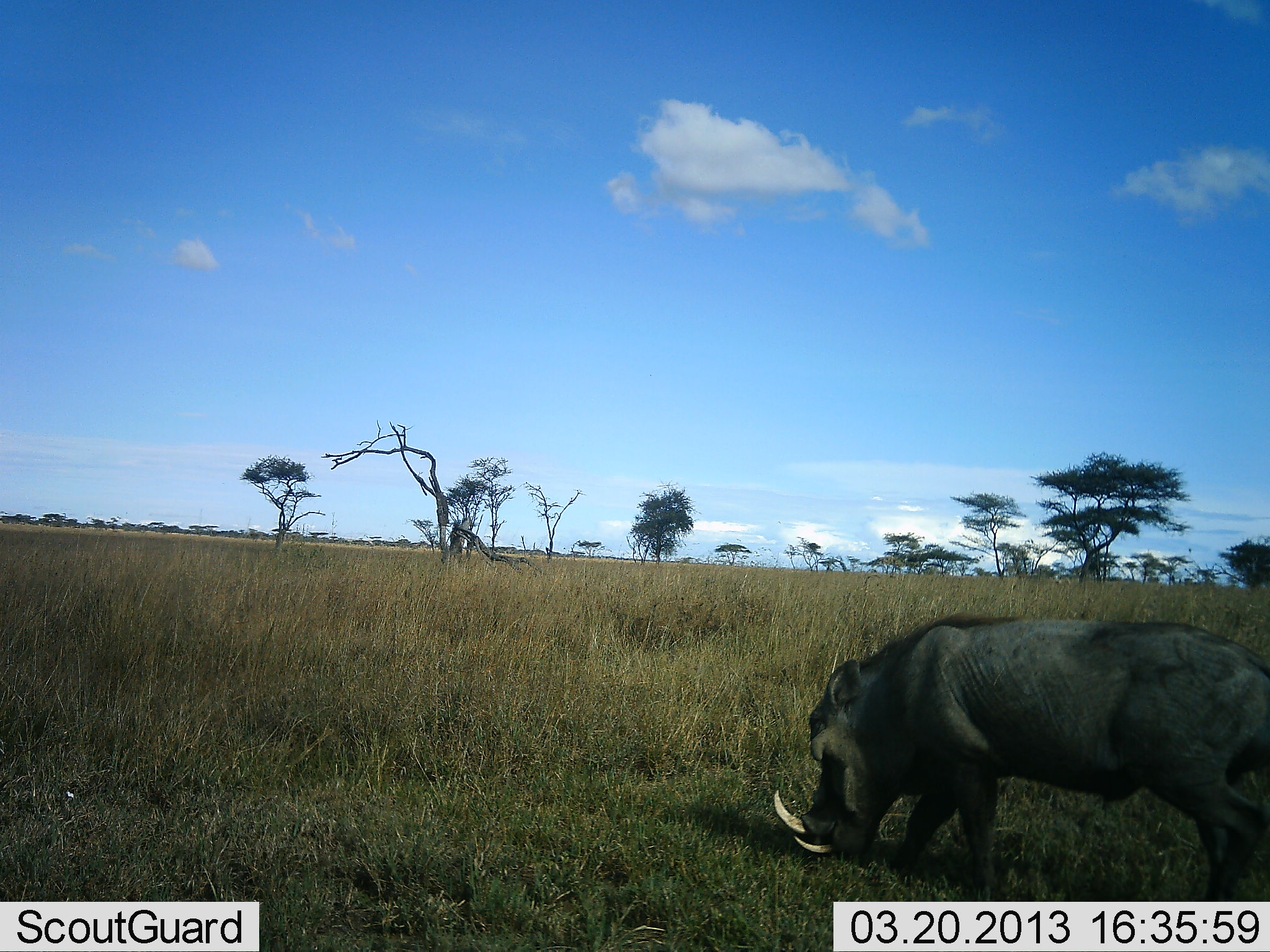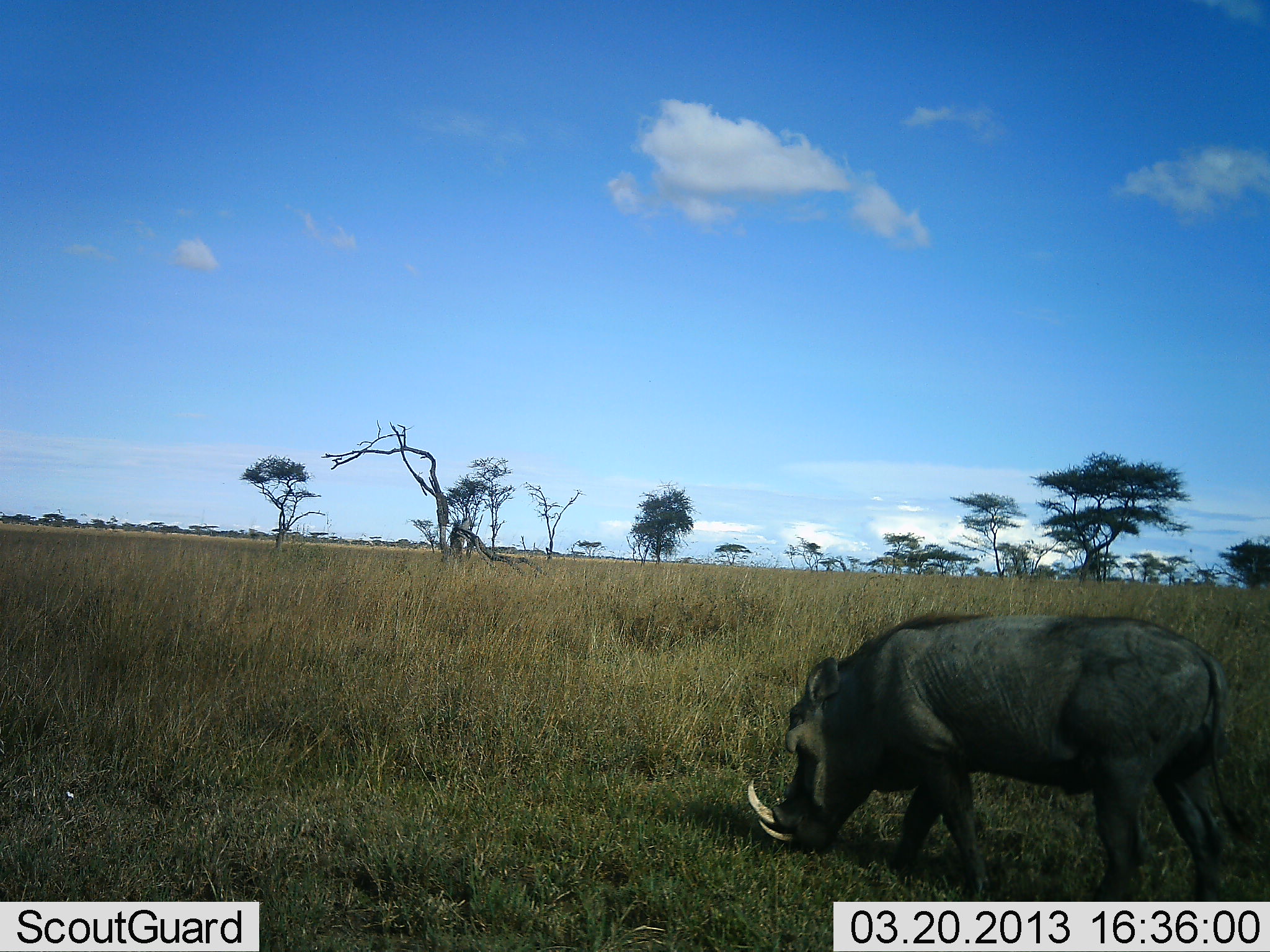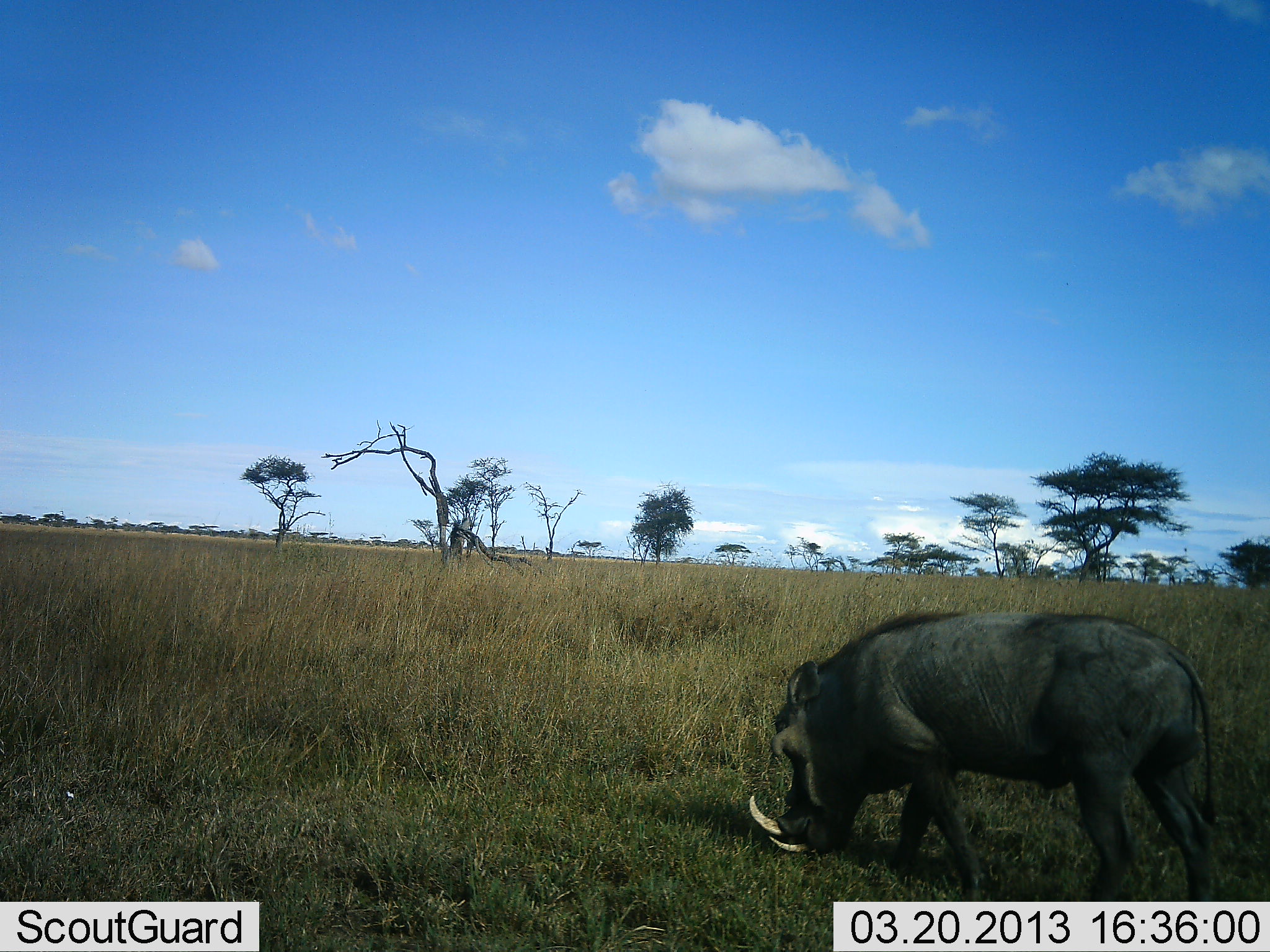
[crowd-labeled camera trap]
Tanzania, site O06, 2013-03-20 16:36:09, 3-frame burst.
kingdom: Animalia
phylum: Chordata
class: Mammalia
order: Artiodactyla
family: Suidae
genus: Phacochoerus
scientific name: Phacochoerus africanus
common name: warthog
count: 1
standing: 17%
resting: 0%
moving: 34%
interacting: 0%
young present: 0%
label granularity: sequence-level